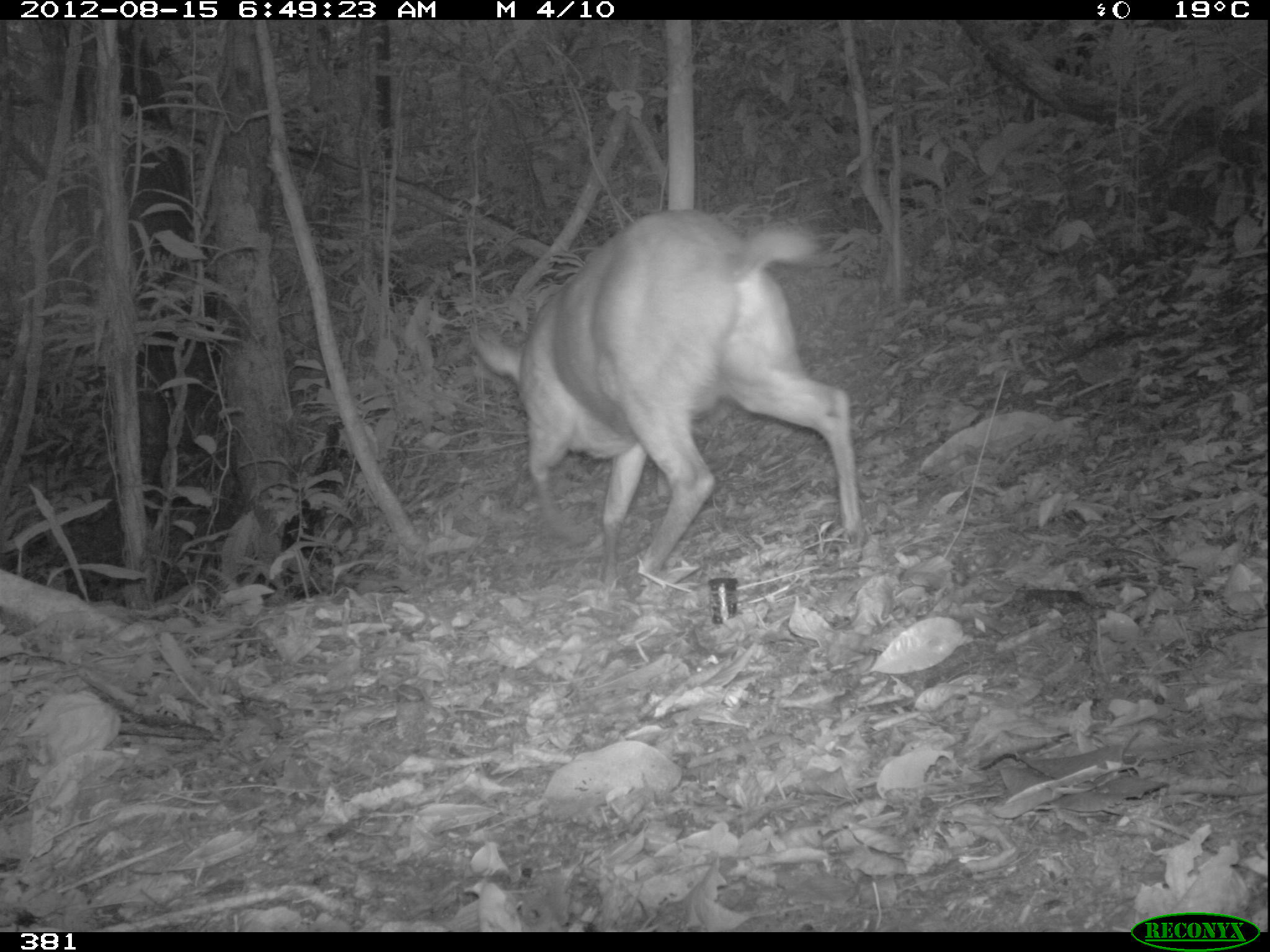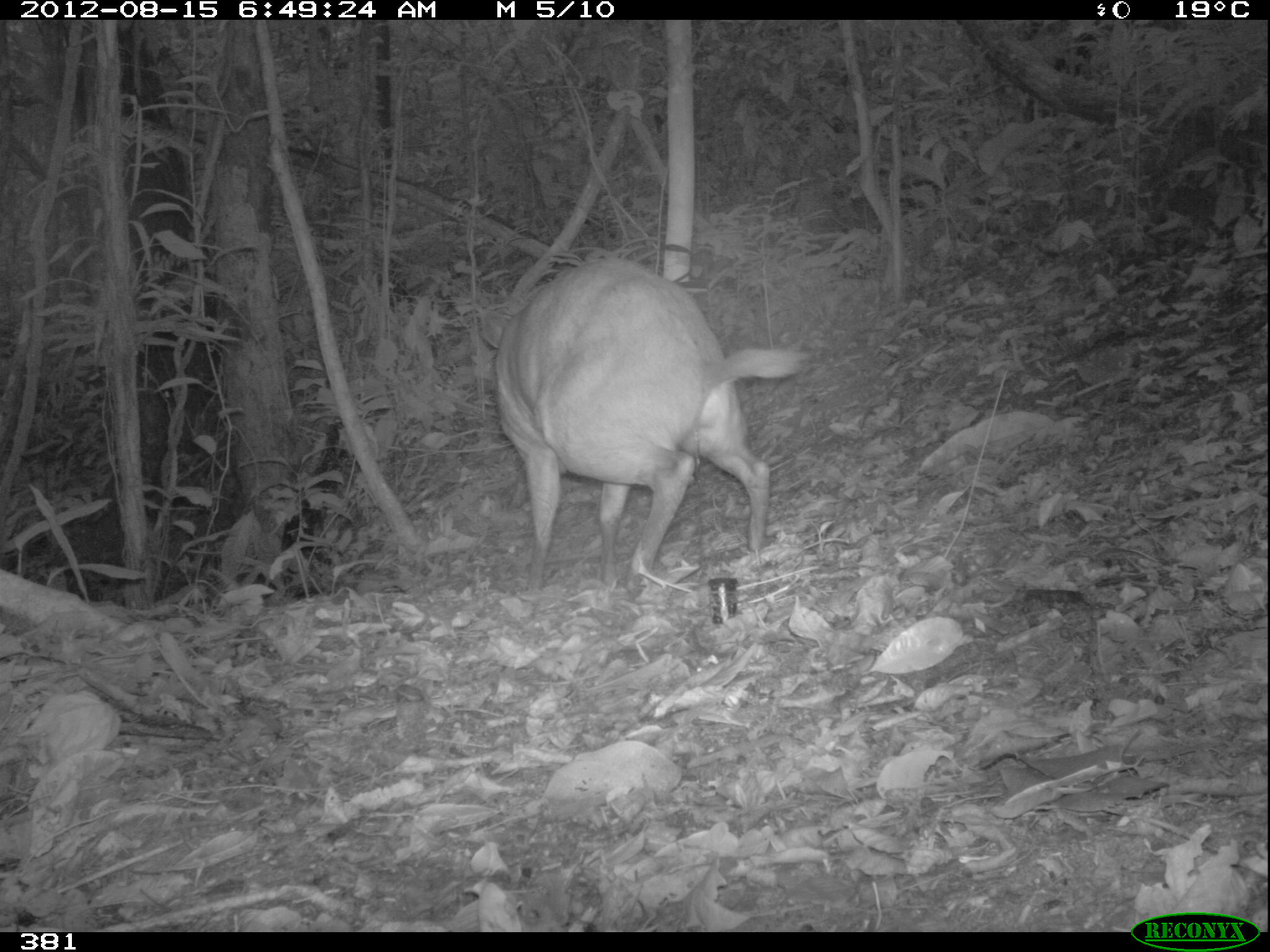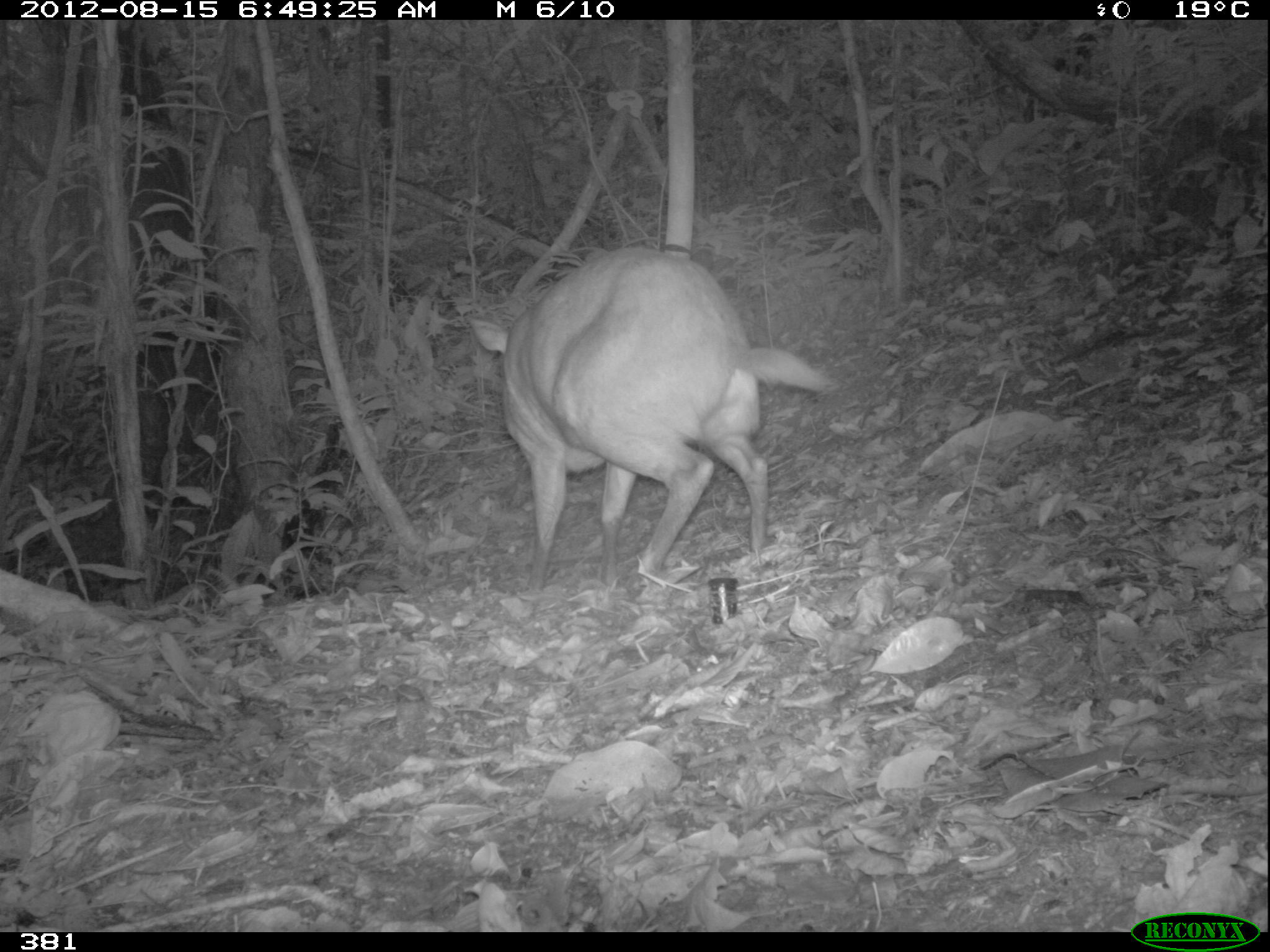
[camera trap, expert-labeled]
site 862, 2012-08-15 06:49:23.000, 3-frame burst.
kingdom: Animalia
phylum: Chordata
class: Mammalia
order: Artiodactyla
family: Cervidae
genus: Mazama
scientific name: Mazama americana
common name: red brocket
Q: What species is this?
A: Mazama americana (red brocket).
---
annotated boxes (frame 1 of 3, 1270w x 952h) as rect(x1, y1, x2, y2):
mazama americana: rect(470, 208, 868, 586)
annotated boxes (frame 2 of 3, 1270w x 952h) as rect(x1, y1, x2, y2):
mazama americana: rect(475, 258, 812, 595)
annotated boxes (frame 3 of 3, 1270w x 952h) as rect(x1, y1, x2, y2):
mazama americana: rect(468, 246, 837, 590)